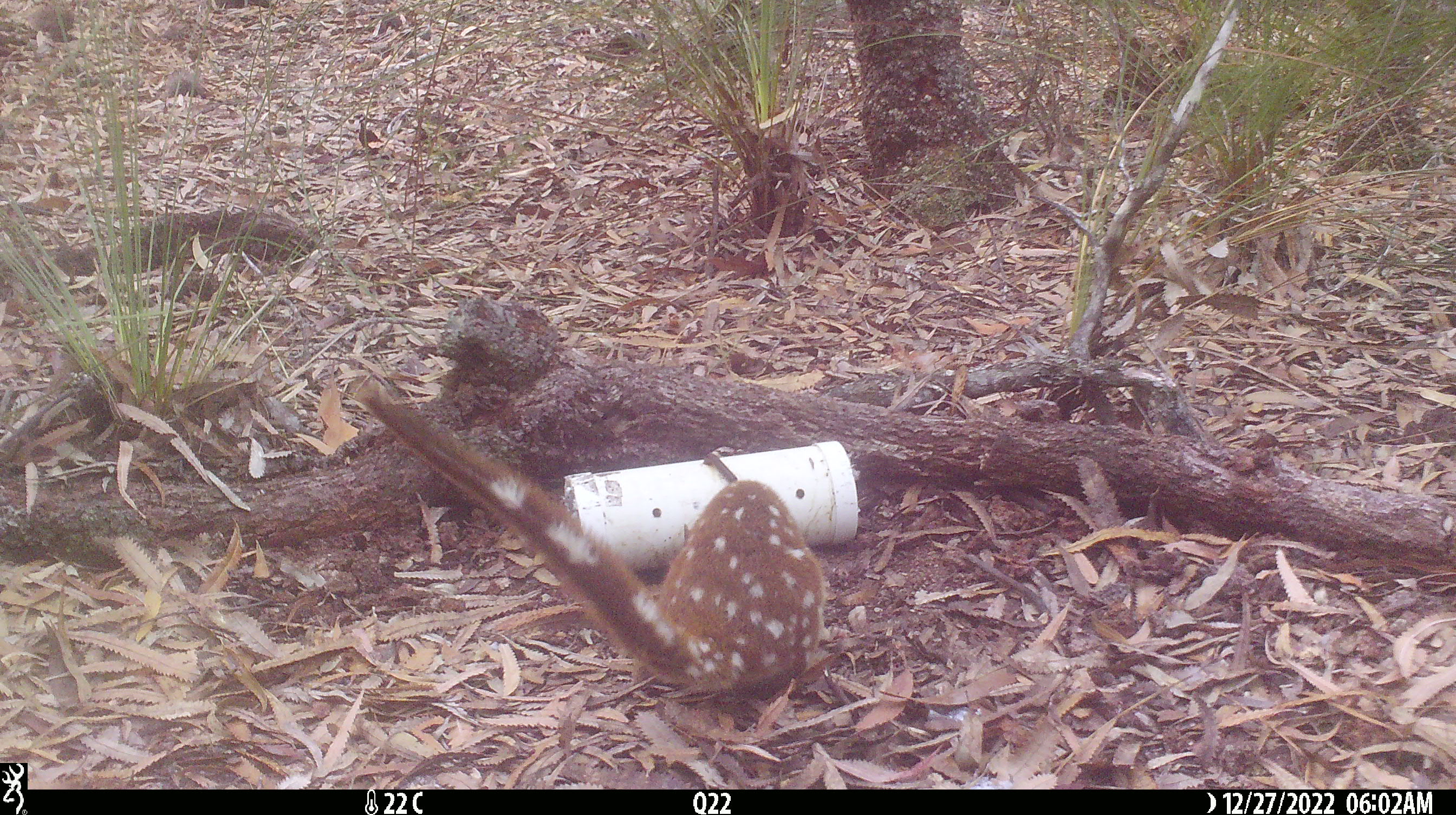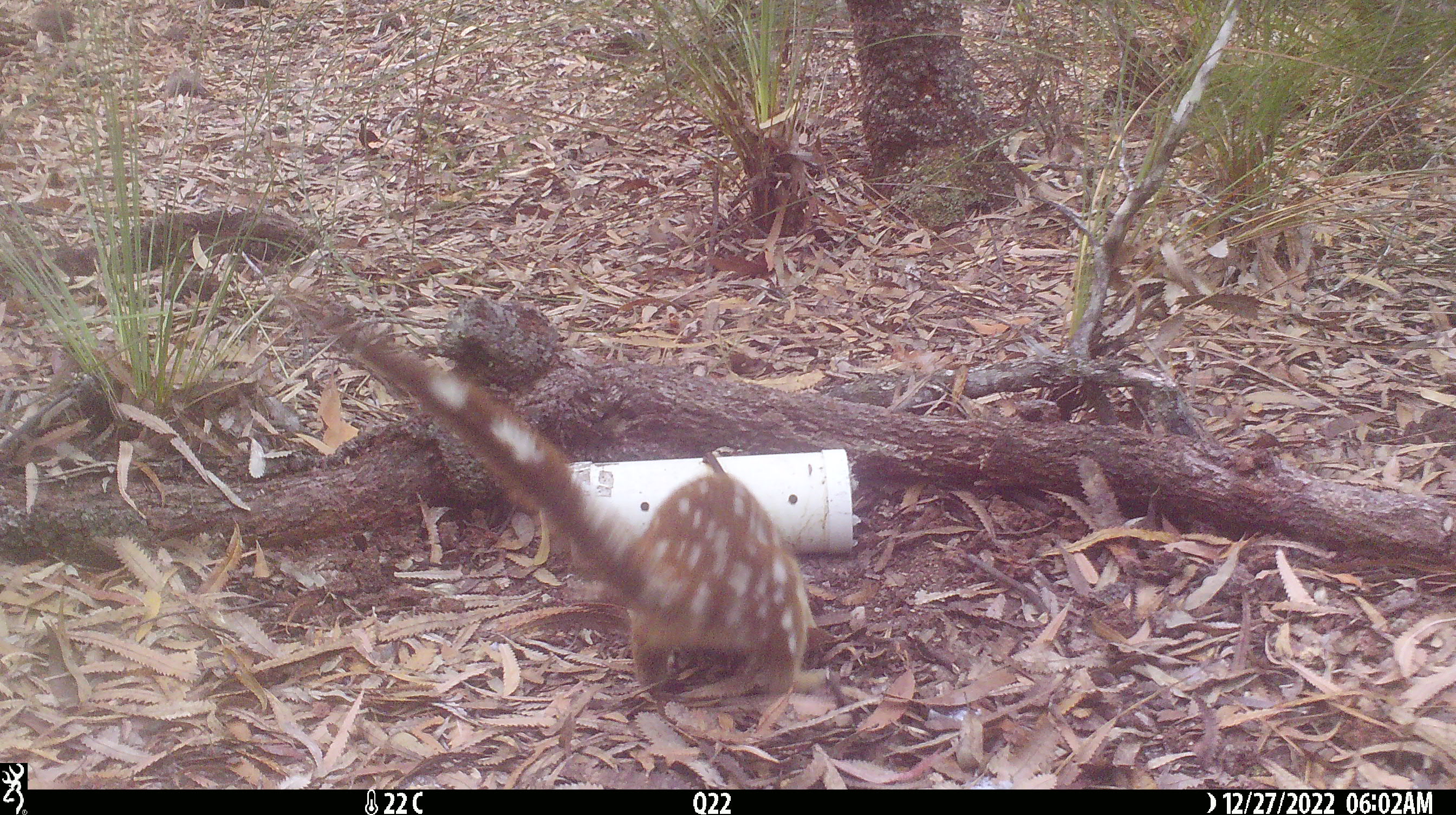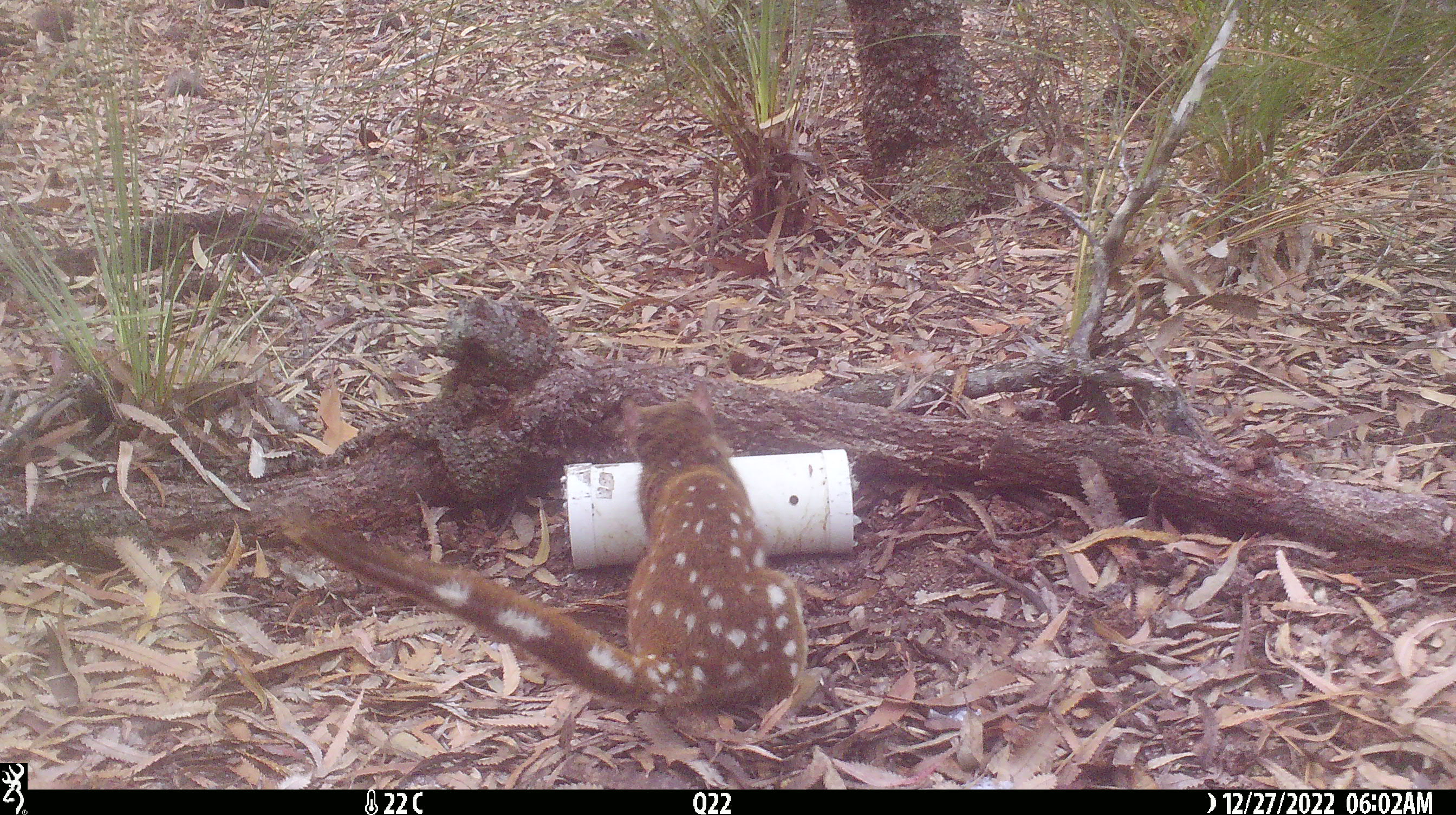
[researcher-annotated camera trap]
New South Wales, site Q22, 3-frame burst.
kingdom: Animalia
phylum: Chordata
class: Mammalia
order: Dasyuromorphia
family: Dasyuridae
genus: Dasyurus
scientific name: Dasyurus maculatus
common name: spotted-tailed quoll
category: quoll